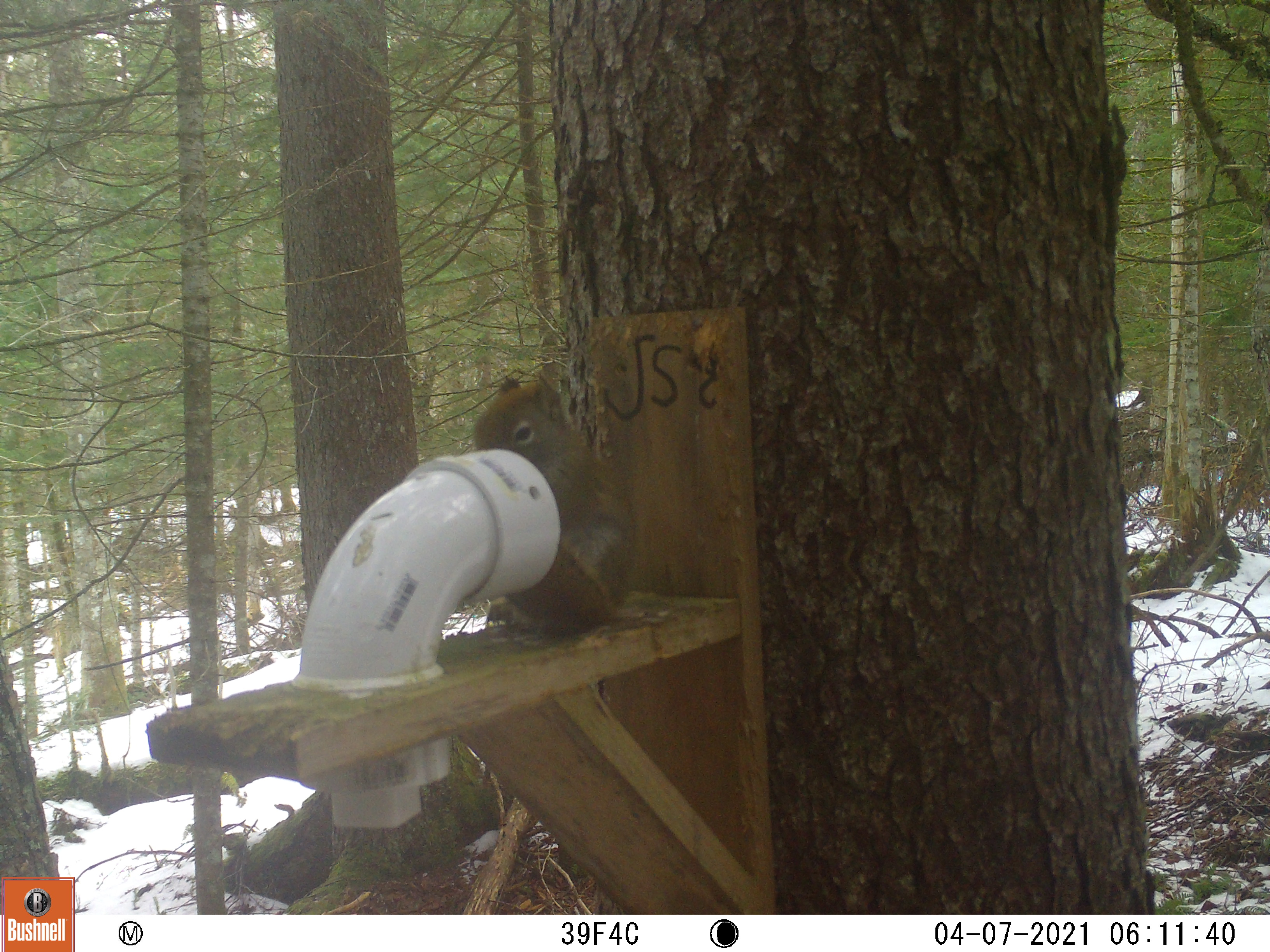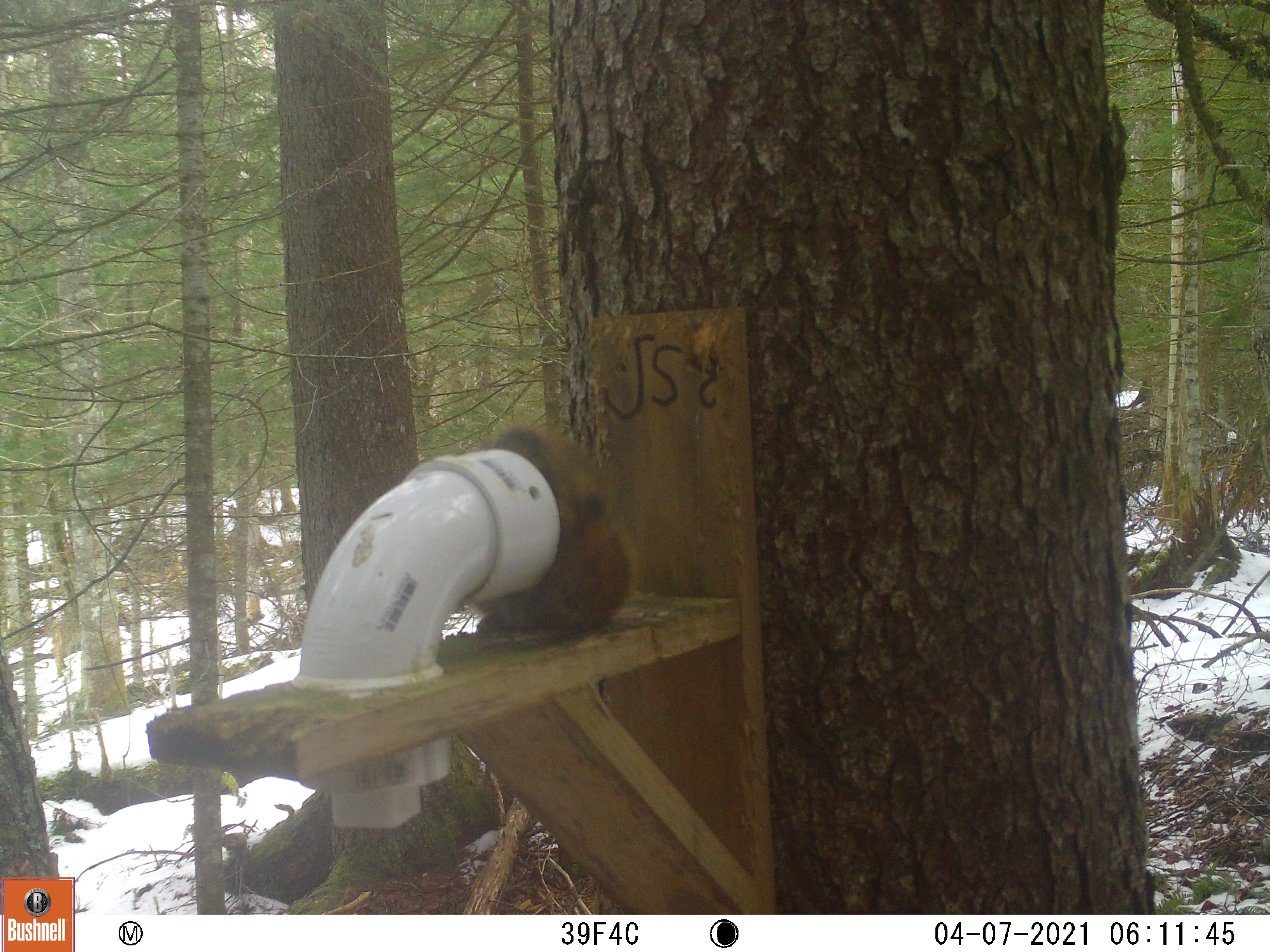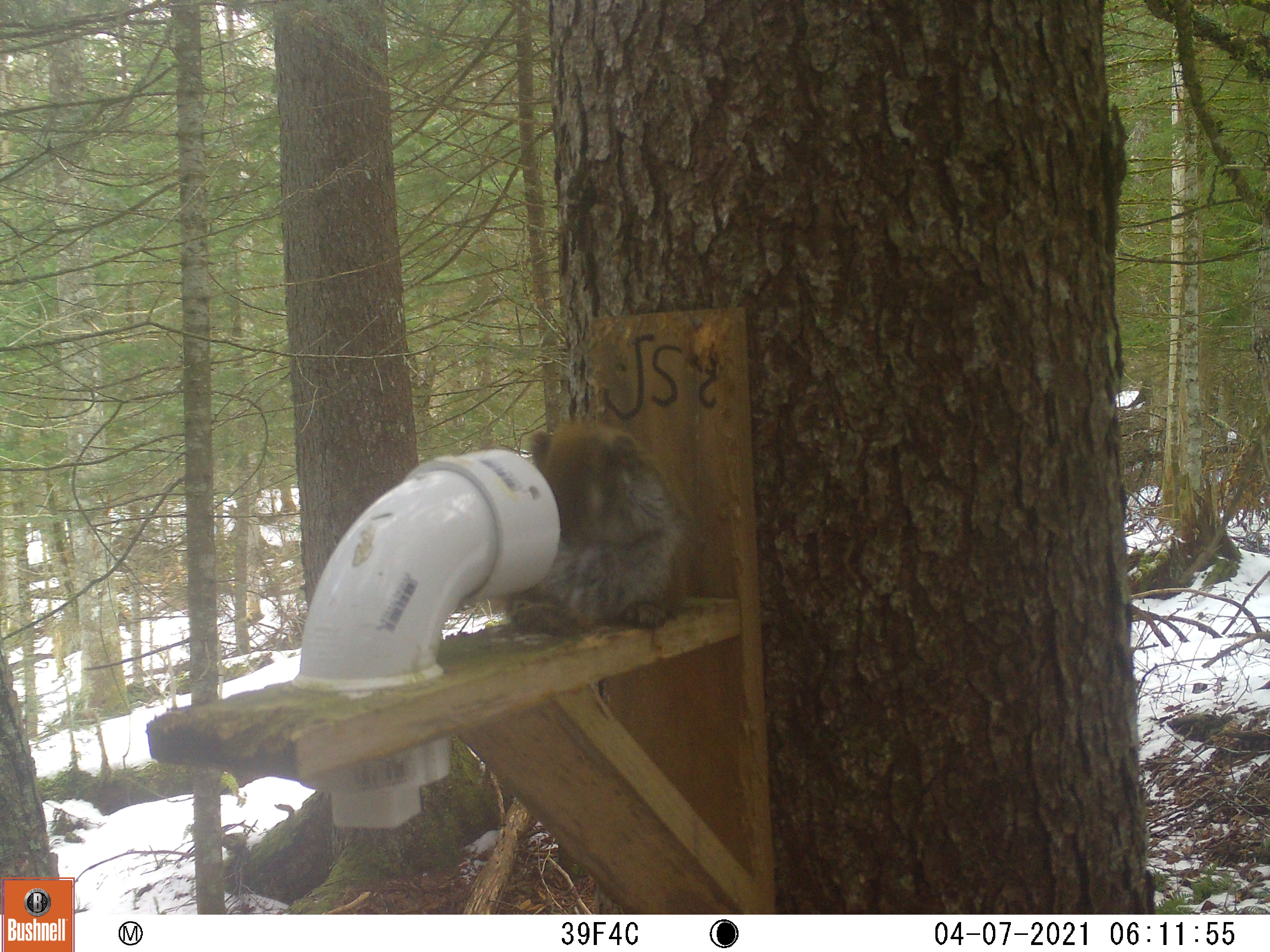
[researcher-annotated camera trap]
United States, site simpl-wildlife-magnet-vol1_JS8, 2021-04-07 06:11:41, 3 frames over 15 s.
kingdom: Animalia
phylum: Chordata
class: Mammalia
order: Rodentia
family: Sciuridae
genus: Tamiasciurus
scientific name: Tamiasciurus hudsonicus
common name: red squirrel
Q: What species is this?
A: Red squirrel (Tamiasciurus hudsonicus).